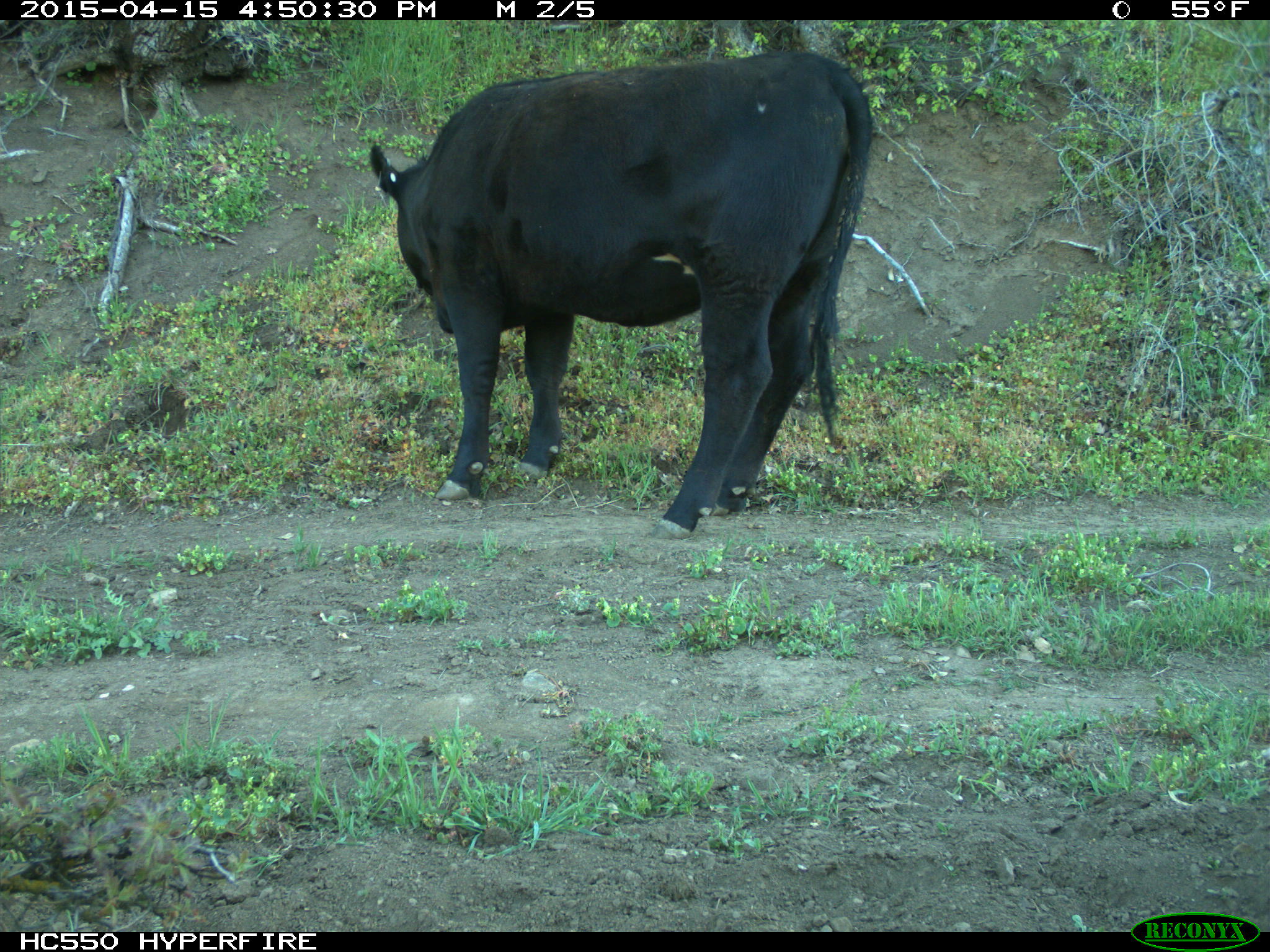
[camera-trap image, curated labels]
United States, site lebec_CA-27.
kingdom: Animalia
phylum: Chordata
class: Mammalia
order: Artiodactyla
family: Bovidae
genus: Bos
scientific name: Bos taurus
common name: domestic cow